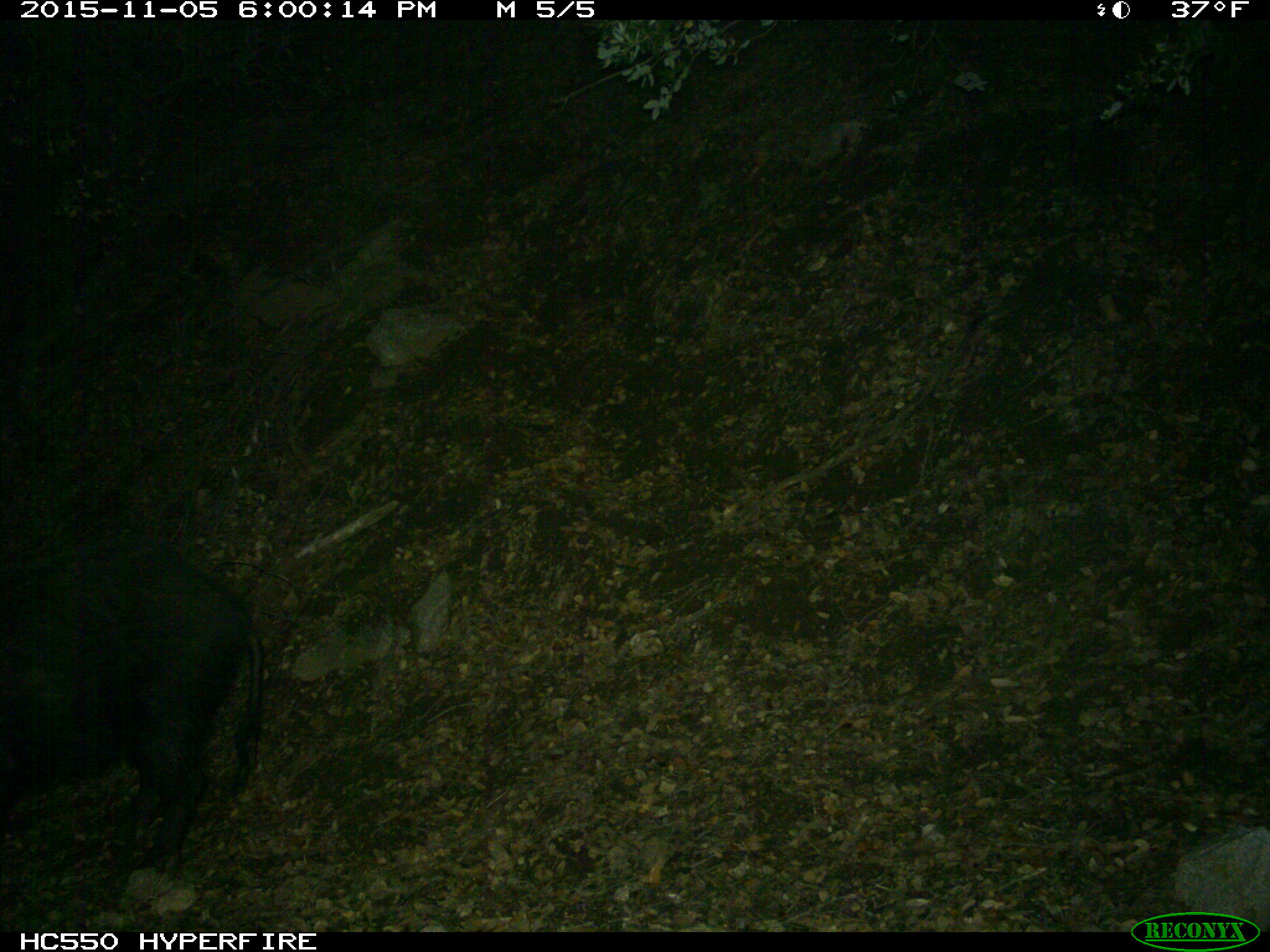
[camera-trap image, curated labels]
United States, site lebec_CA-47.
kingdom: Animalia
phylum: Chordata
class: Mammalia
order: Artiodactyla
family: Suidae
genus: Sus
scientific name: Sus scrofa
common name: wild boar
Sus scrofa (wild boar).